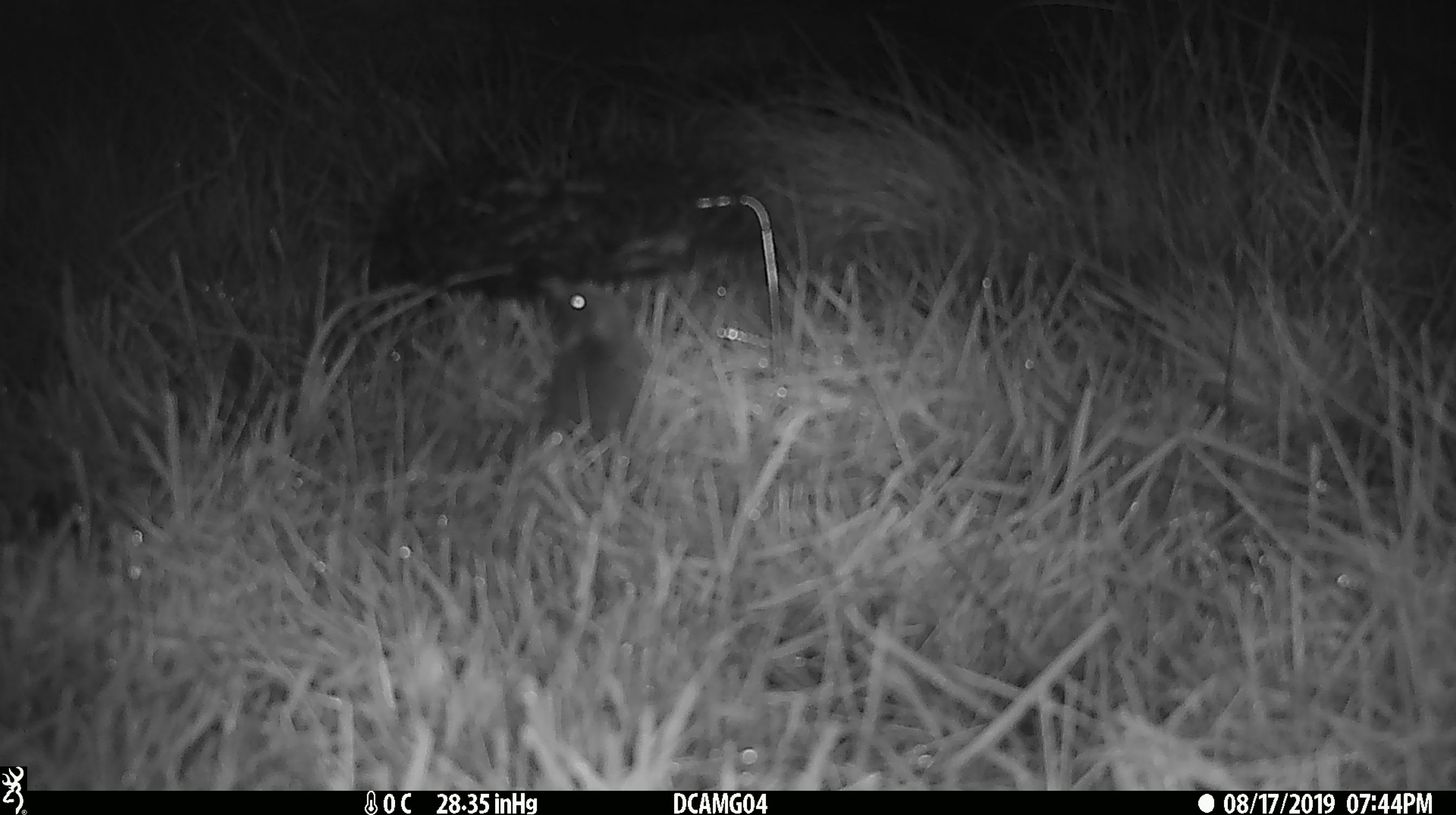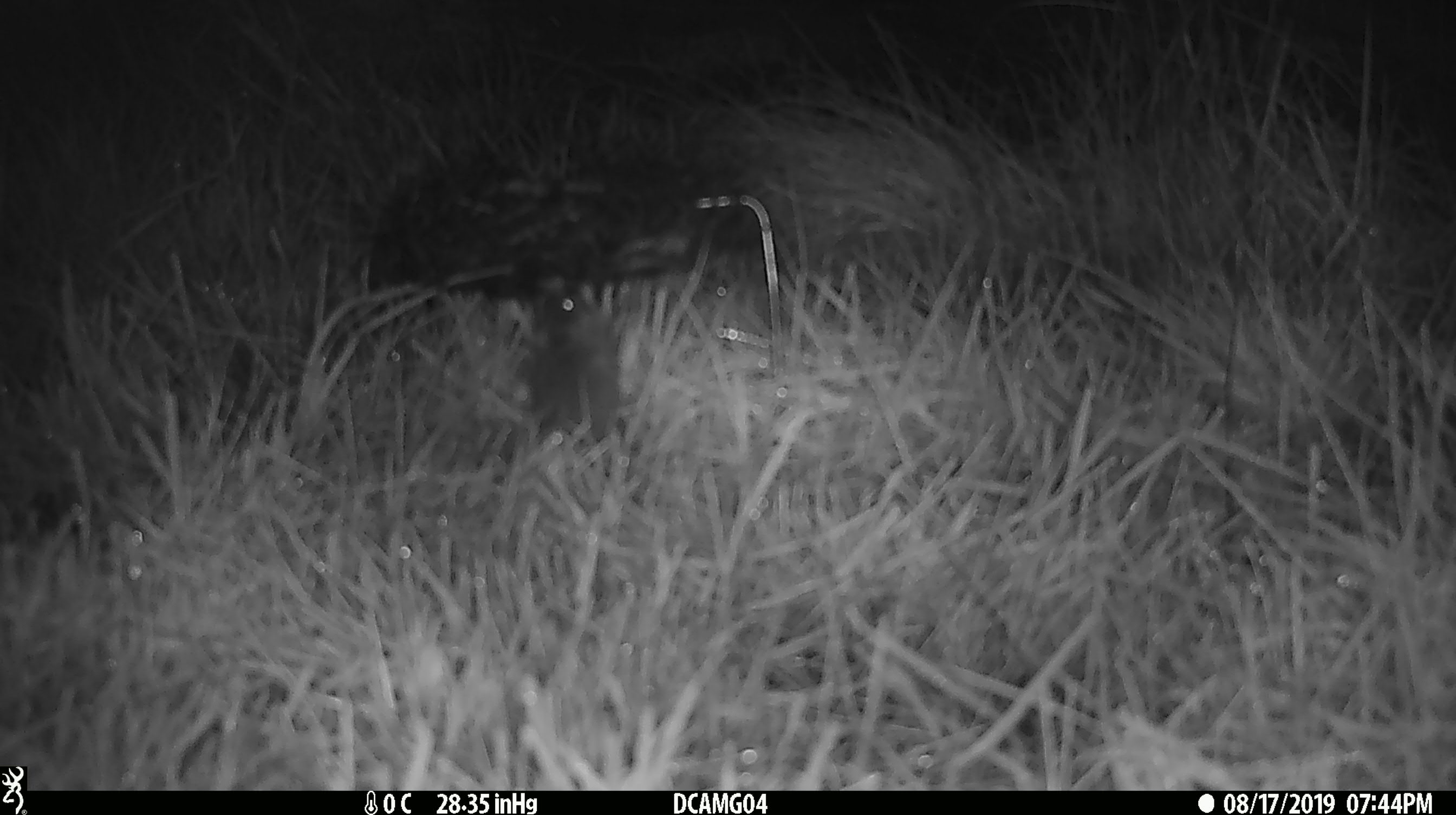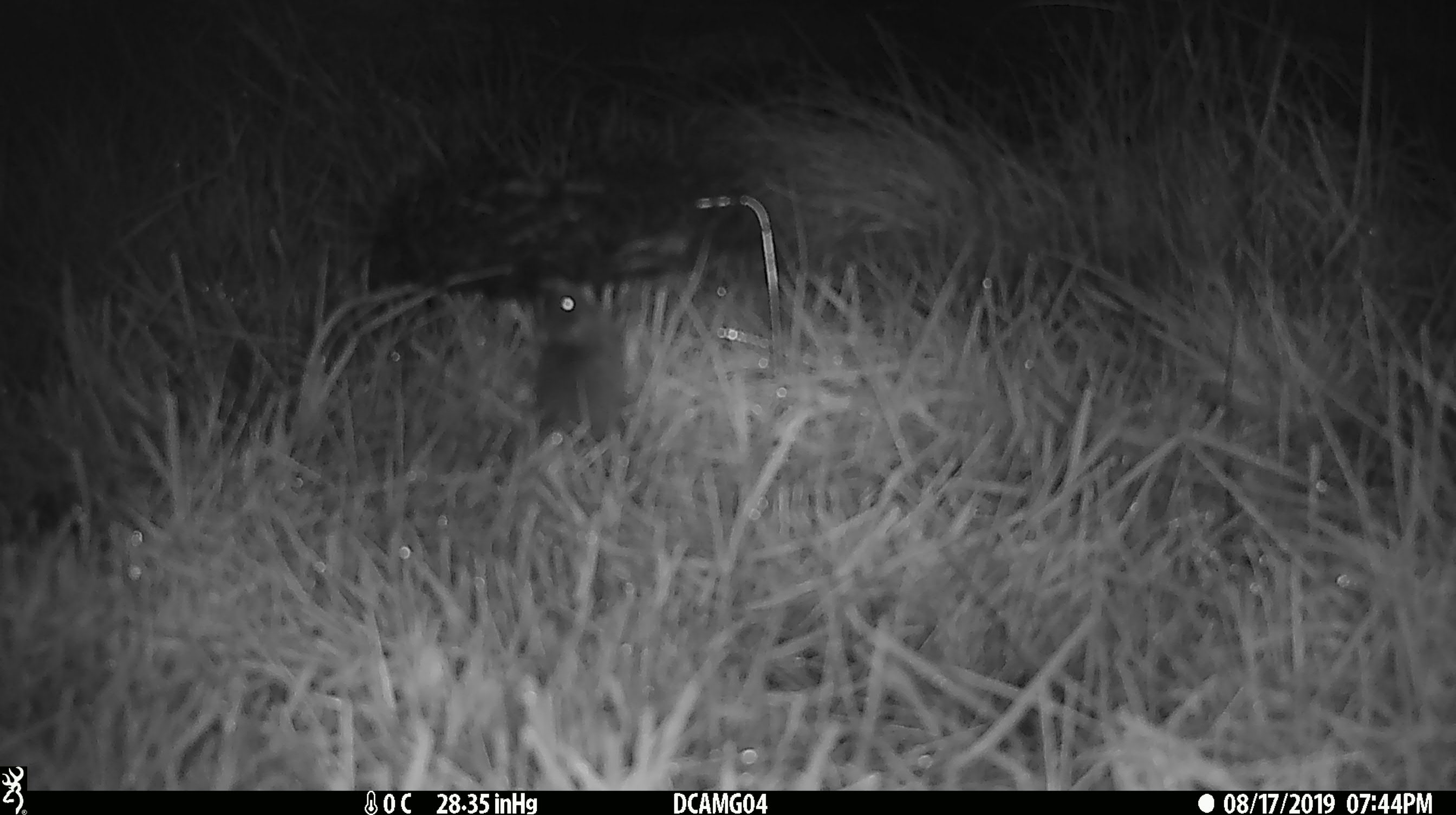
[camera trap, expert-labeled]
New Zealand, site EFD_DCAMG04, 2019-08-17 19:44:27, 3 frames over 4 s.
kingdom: Animalia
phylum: Chordata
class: Mammalia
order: Rodentia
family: Muridae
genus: Mus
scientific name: Mus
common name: mouse